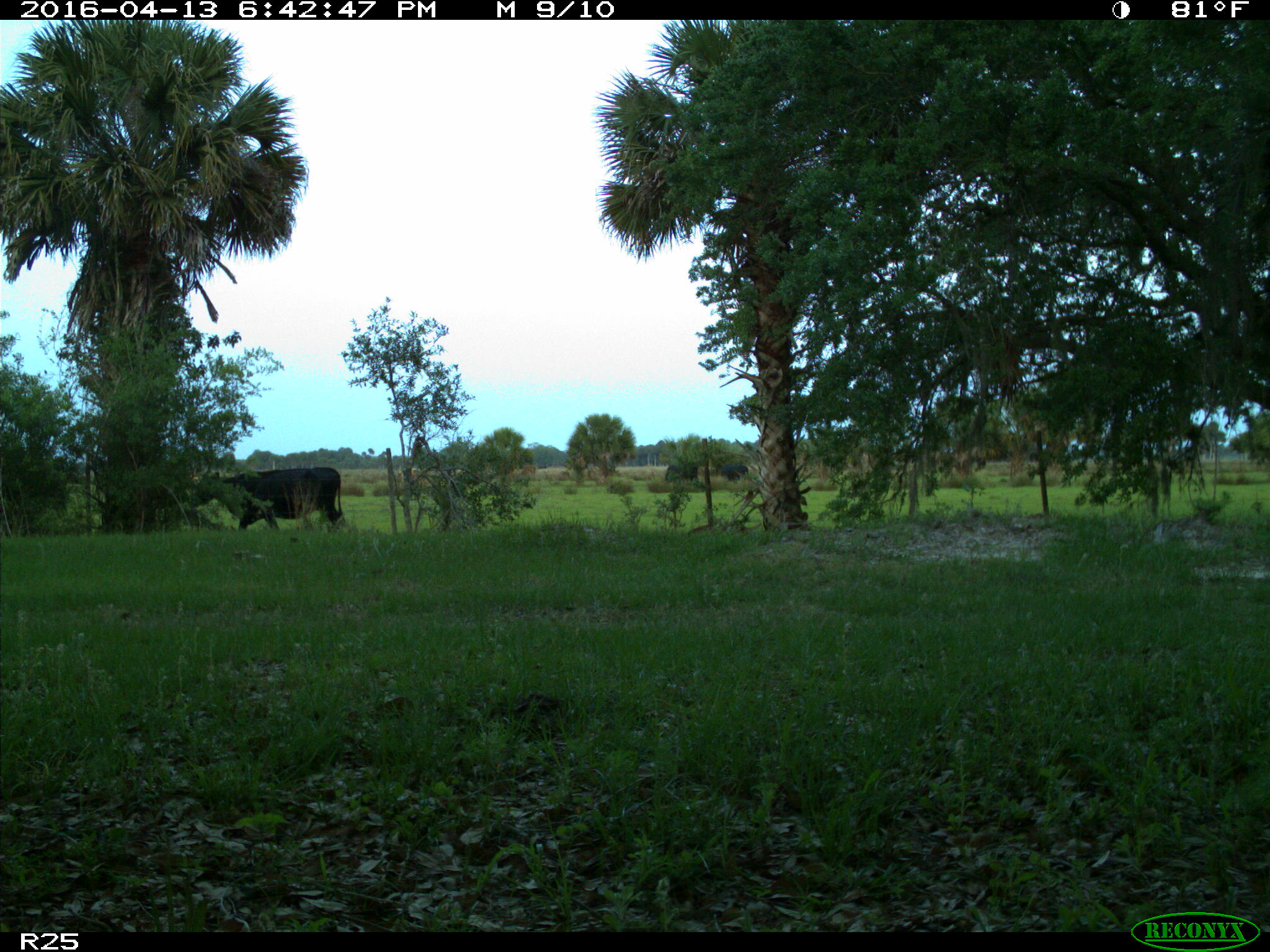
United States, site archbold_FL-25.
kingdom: Animalia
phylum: Chordata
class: Mammalia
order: Artiodactyla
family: Bovidae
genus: Bos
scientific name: Bos taurus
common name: domestic cow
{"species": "Bos taurus (domestic cow)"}